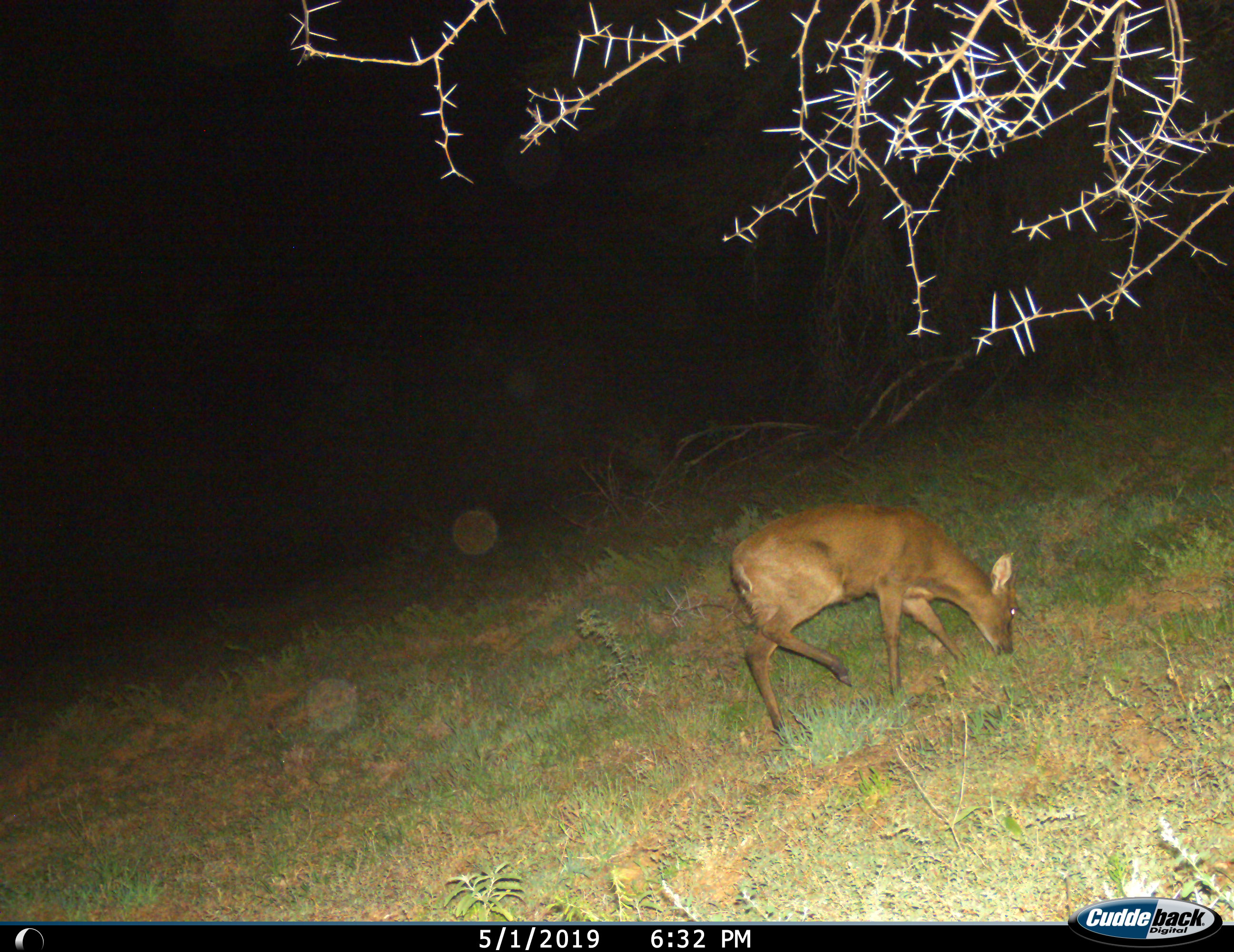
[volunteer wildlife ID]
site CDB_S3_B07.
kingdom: Animalia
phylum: Chordata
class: Mammalia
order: Artiodactyla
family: Bovidae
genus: Sylvicapra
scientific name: Sylvicapra grimmia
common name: common duiker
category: duikercommongrey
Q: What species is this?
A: Duikercommongrey (common duiker) (Sylvicapra grimmia).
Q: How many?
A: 1.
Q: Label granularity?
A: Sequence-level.